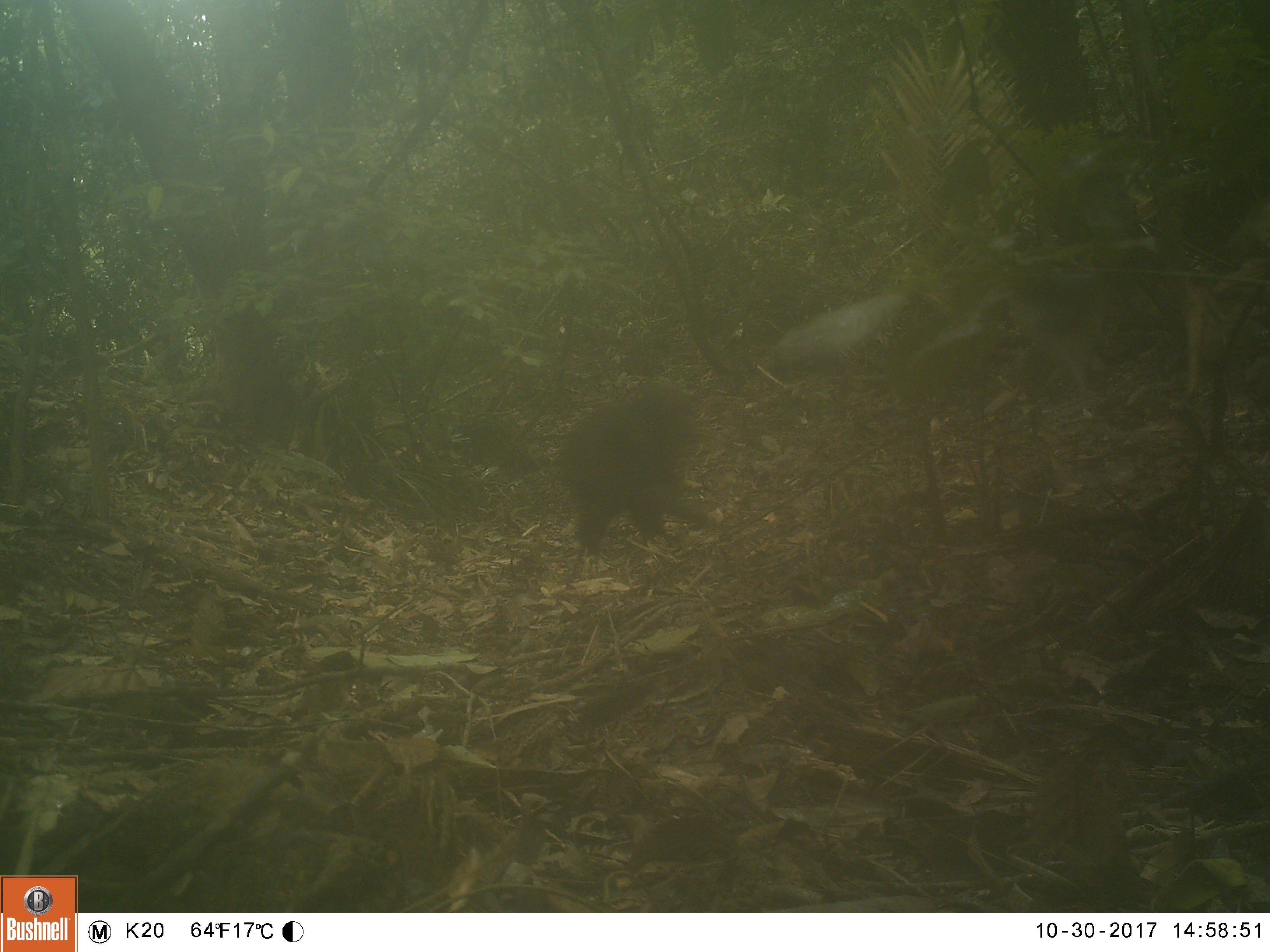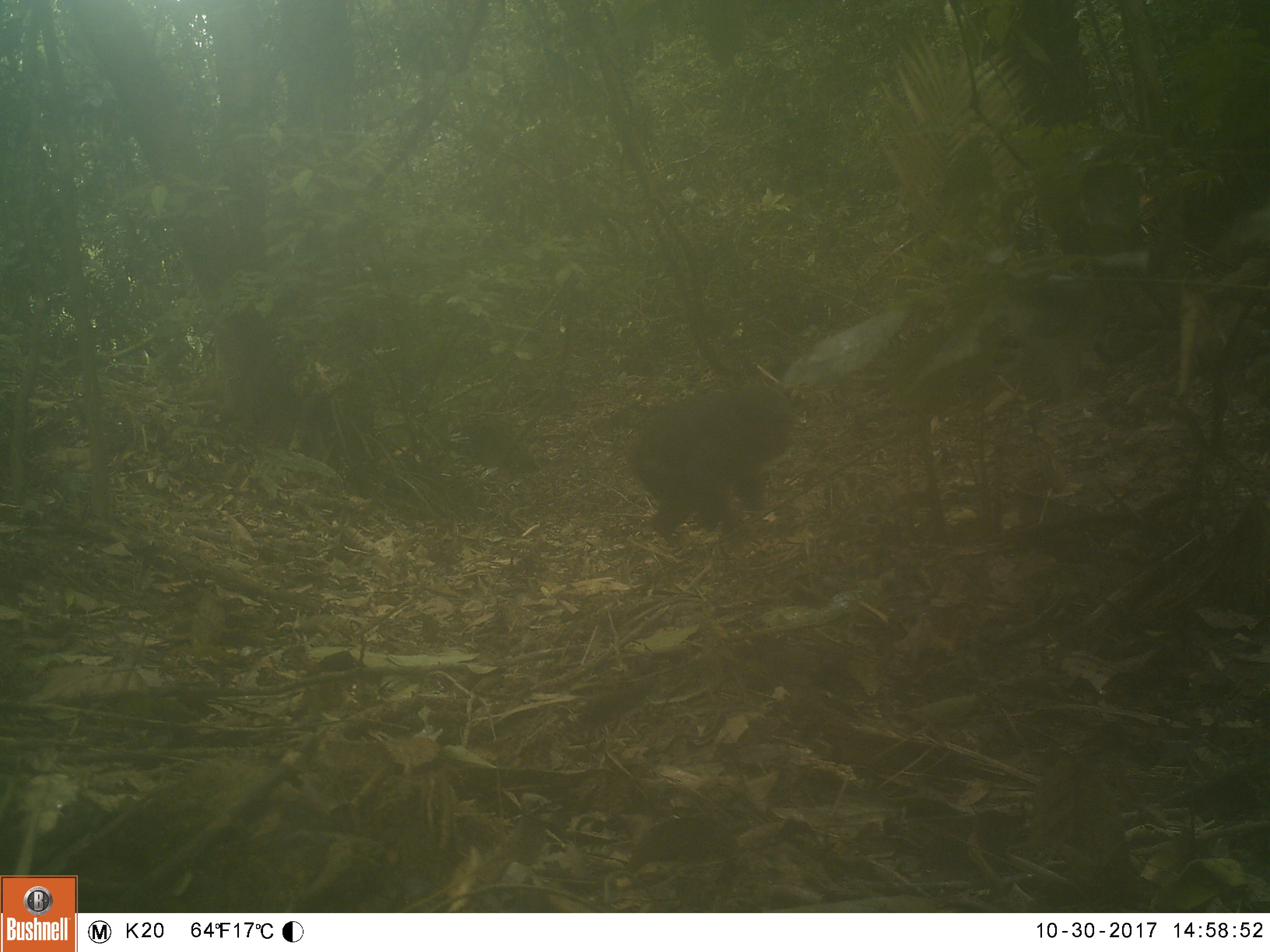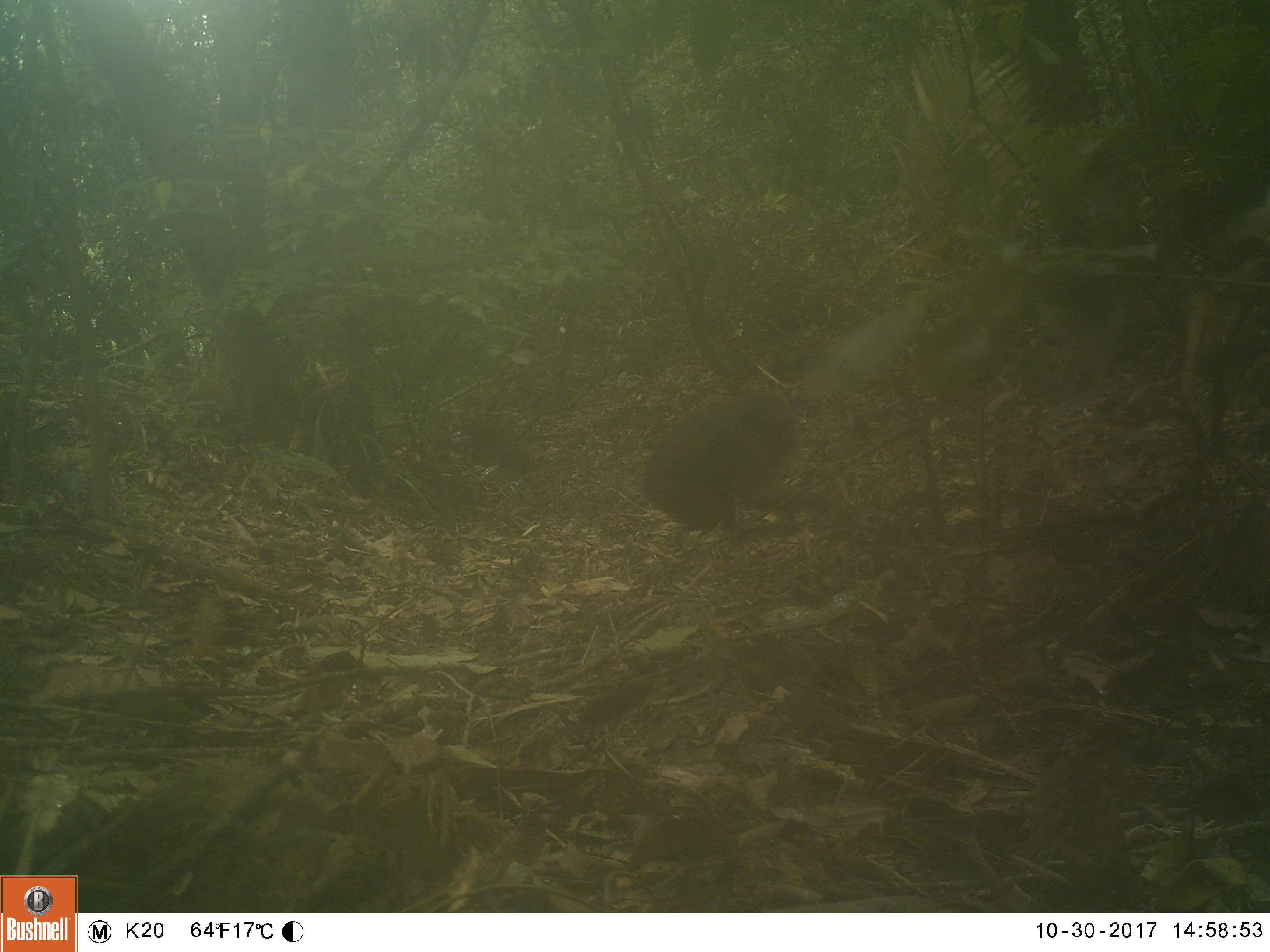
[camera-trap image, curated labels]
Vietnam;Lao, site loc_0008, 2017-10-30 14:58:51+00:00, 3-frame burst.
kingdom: Animalia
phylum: Chordata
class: Mammalia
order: Primates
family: Cercopithecidae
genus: Macaca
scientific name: Macaca arctoides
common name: stump-tailed macaque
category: stump tailed macaque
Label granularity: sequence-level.